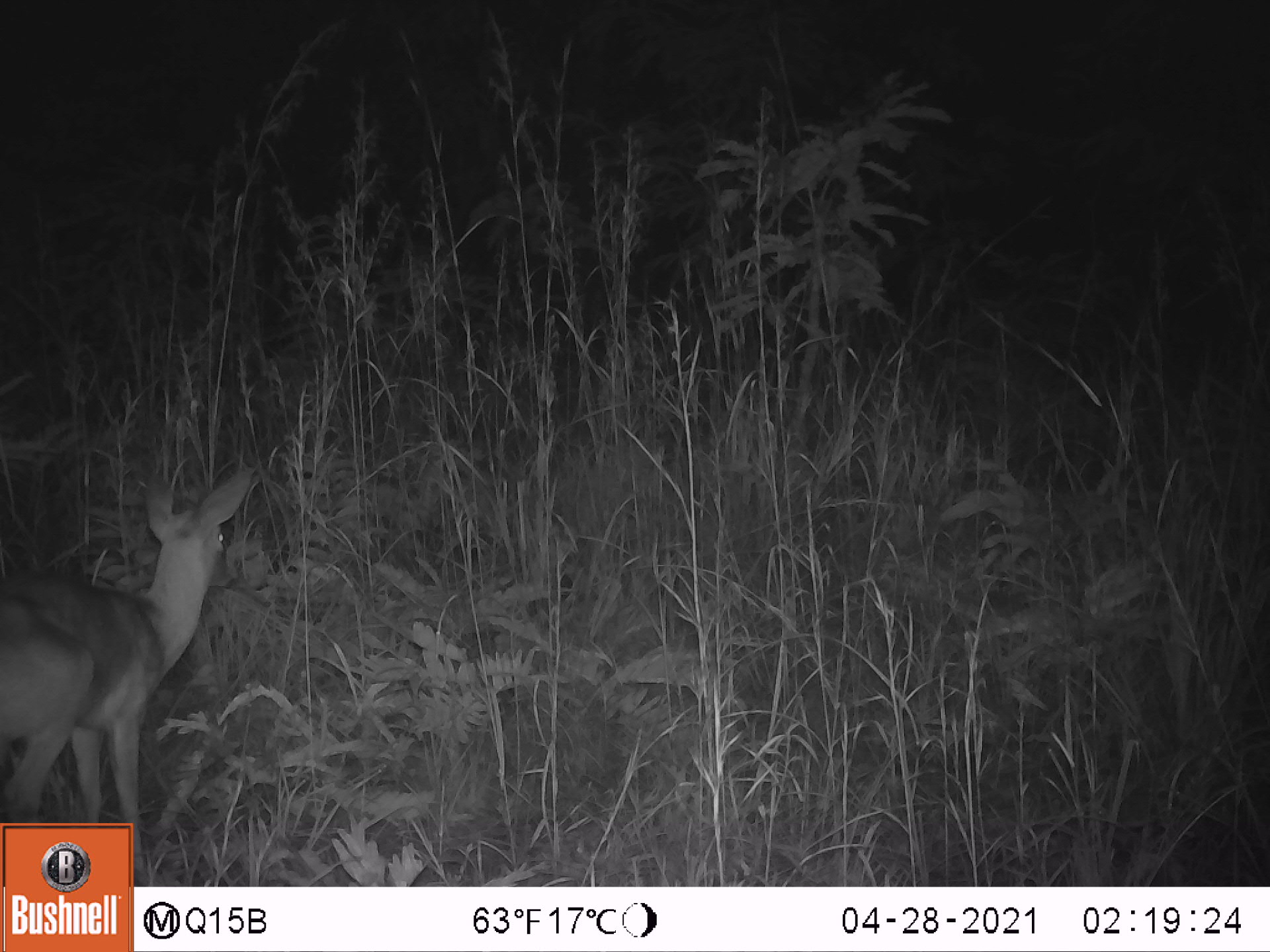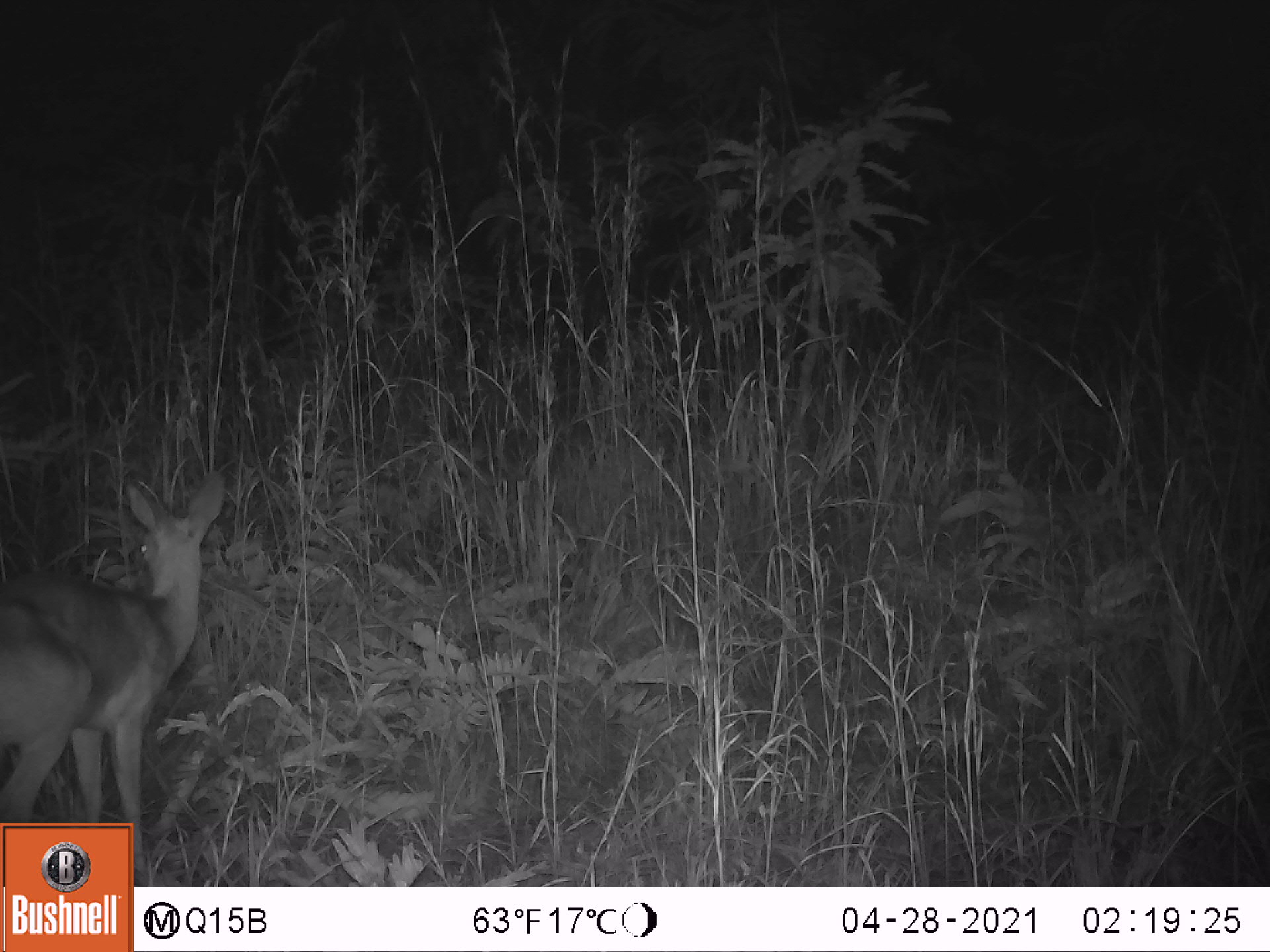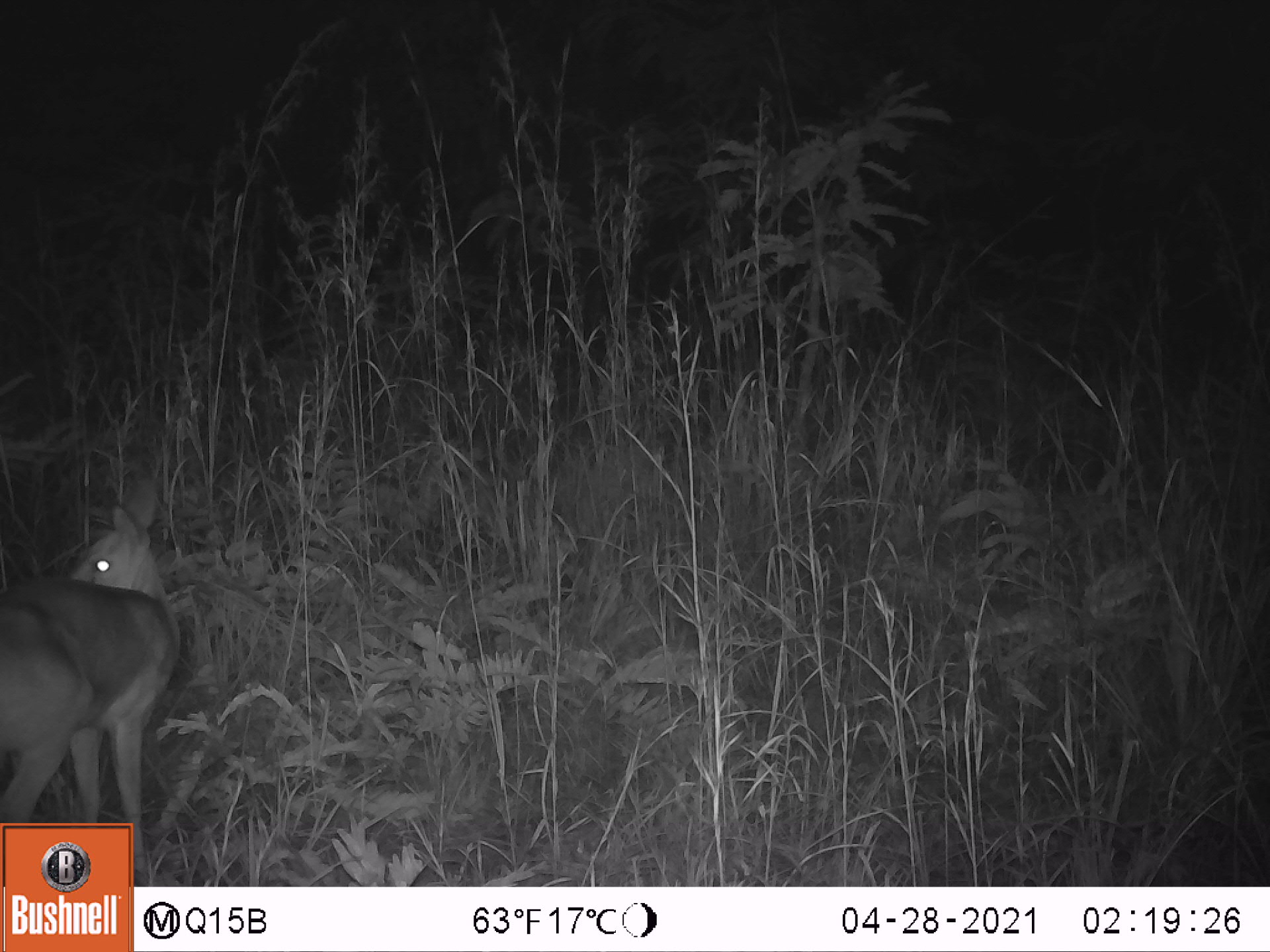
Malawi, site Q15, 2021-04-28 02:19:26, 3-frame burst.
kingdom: Animalia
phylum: Chordata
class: Mammalia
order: Artiodactyla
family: Bovidae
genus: Sylvicapra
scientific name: Sylvicapra grimmia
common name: common duiker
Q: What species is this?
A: Common duiker (Sylvicapra grimmia).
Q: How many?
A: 1.